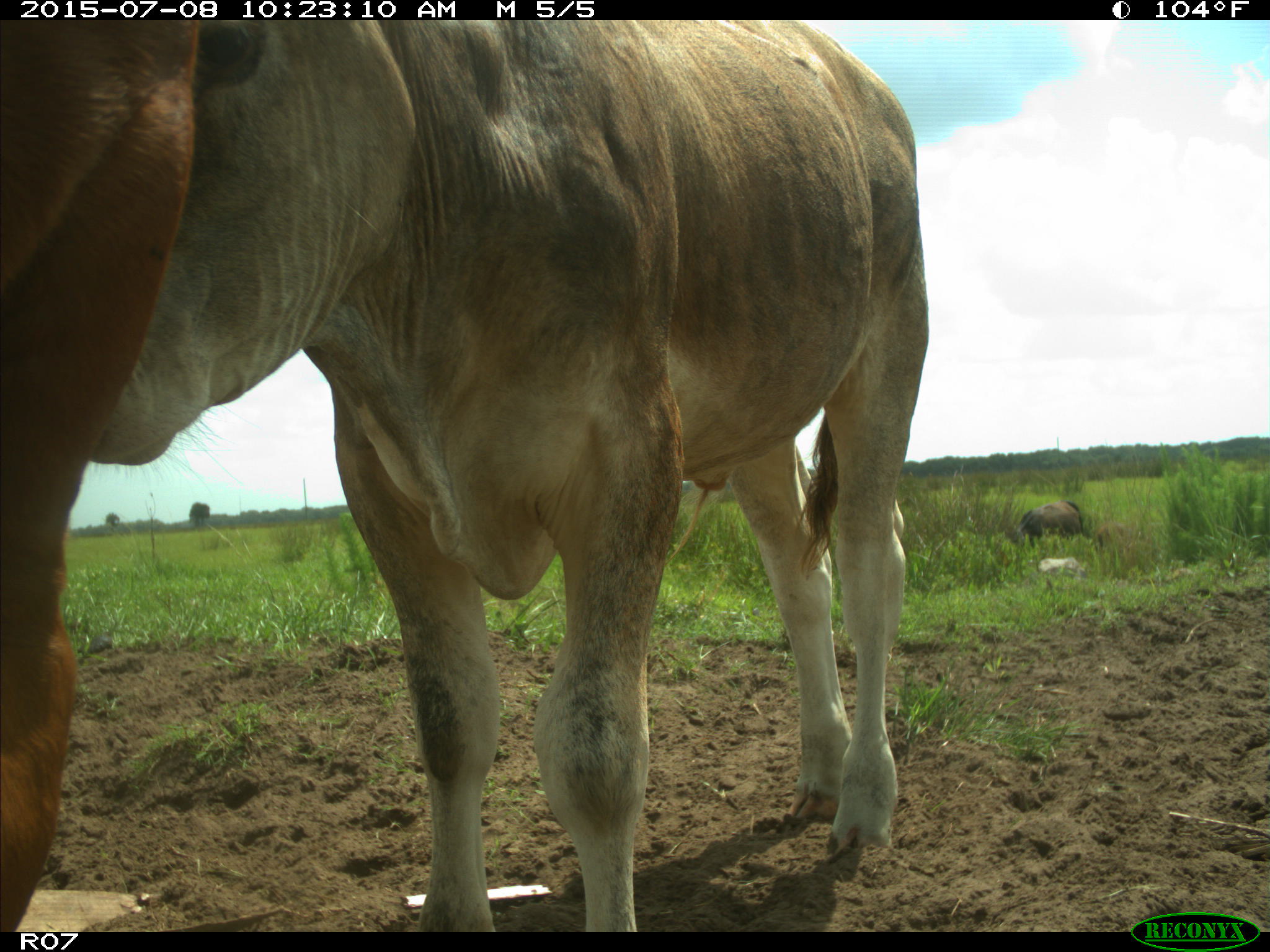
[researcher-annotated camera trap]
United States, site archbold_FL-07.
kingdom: Animalia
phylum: Chordata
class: Mammalia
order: Artiodactyla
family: Bovidae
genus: Bos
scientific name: Bos taurus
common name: domestic cow